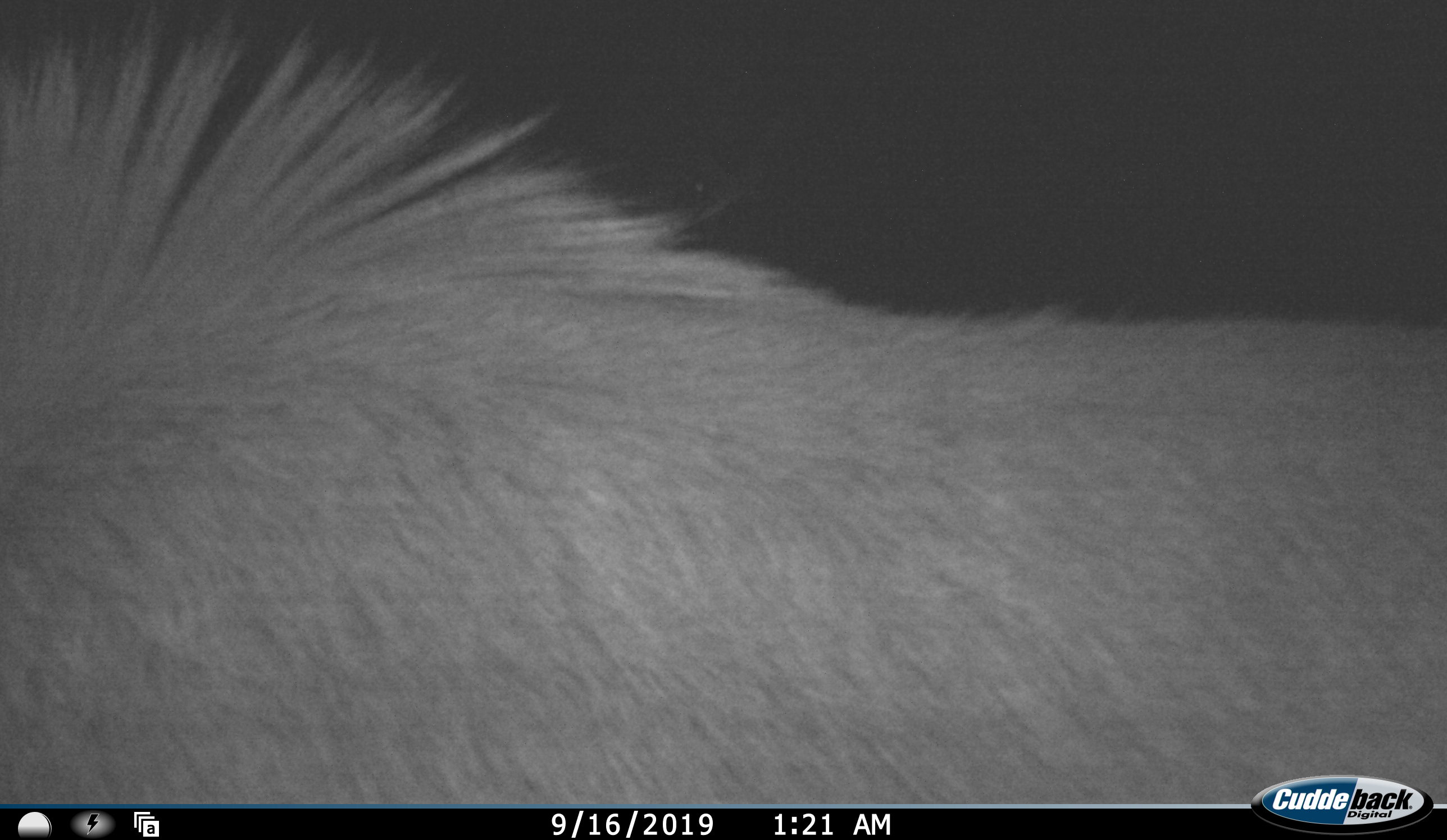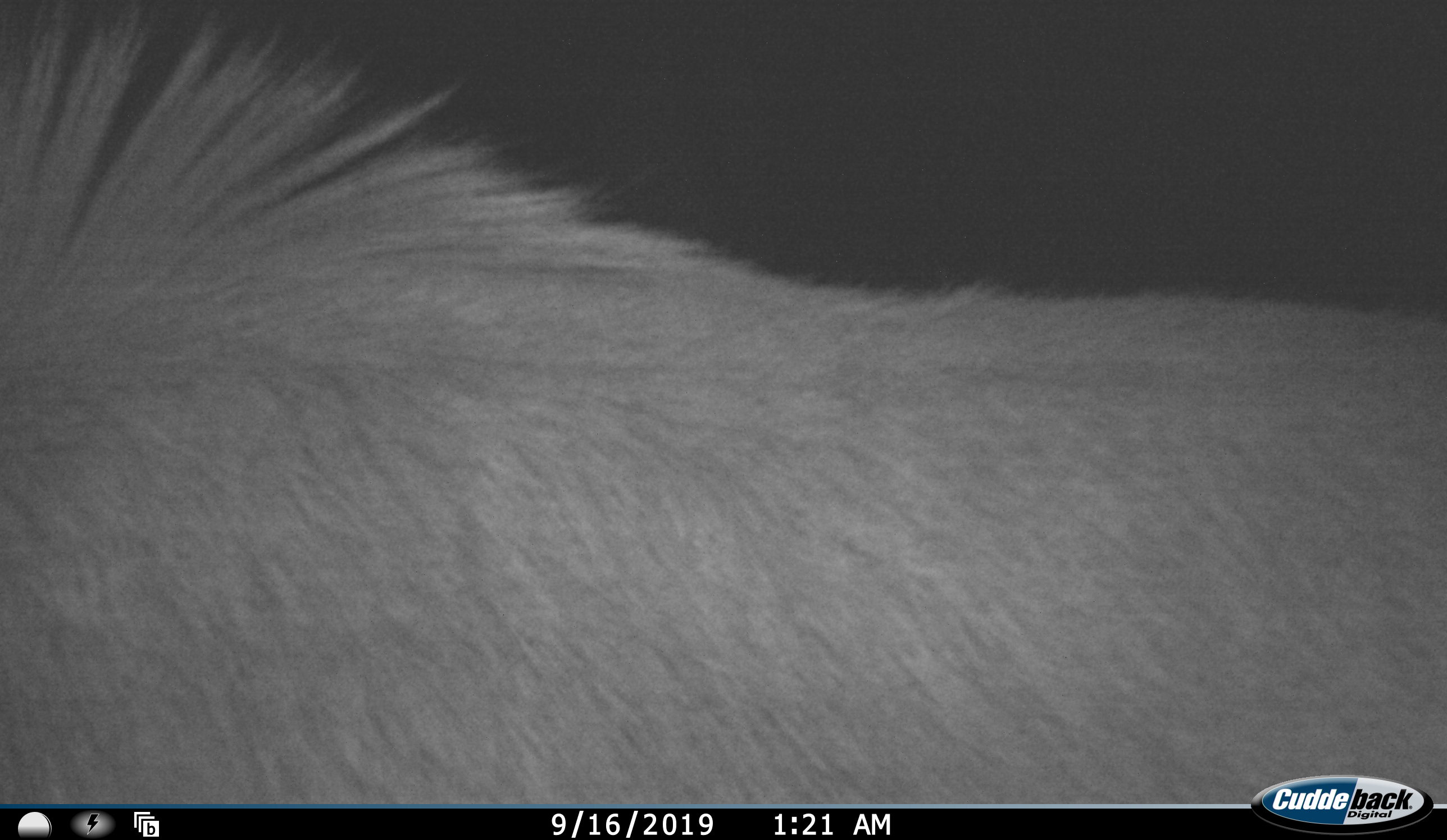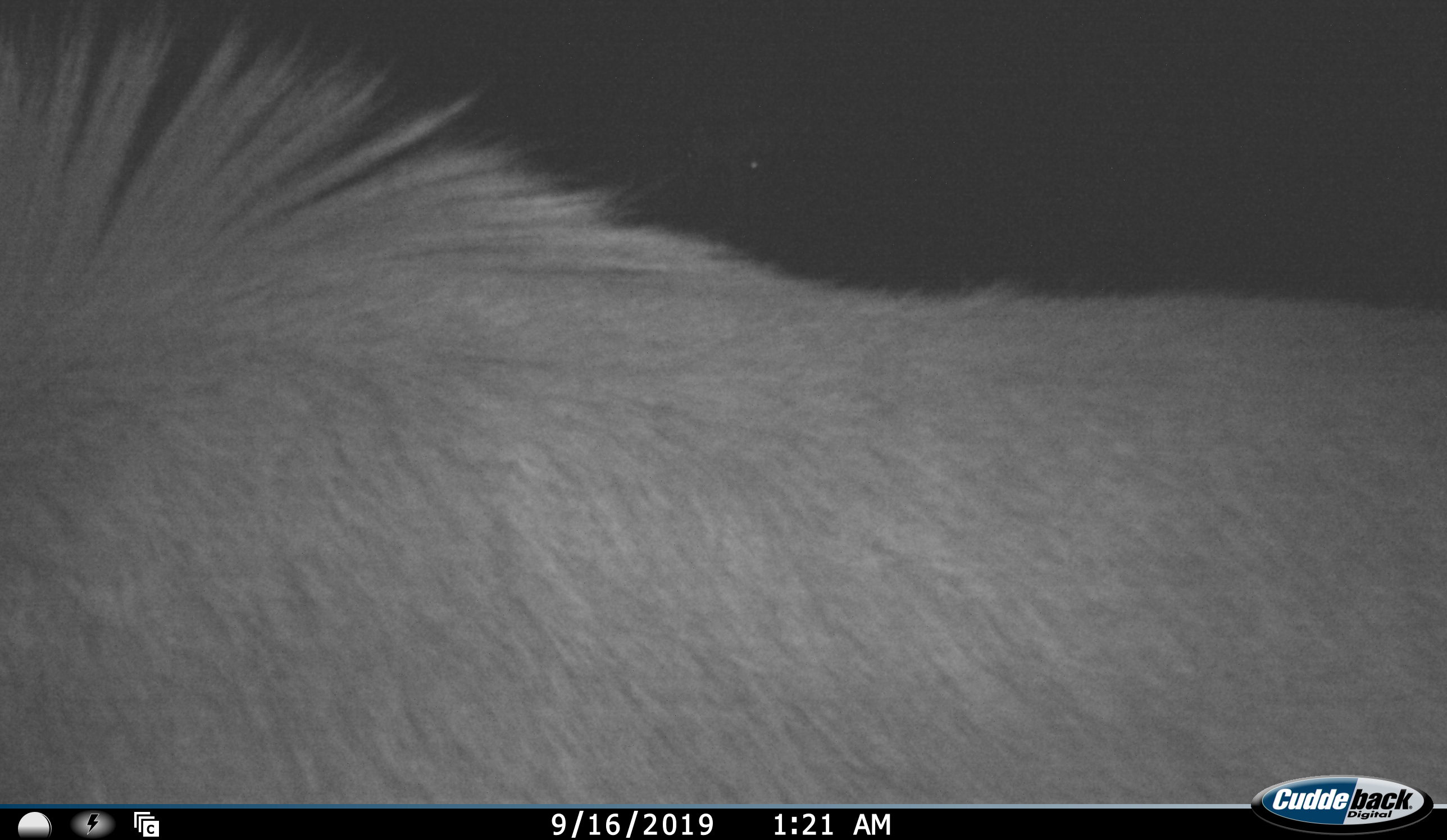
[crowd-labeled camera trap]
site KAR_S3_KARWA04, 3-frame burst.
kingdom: Animalia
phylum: Chordata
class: Mammalia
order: Artiodactyla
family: Bovidae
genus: Tragelaphus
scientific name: Tragelaphus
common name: kudu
Kudu (Tragelaphus), count 1. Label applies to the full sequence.